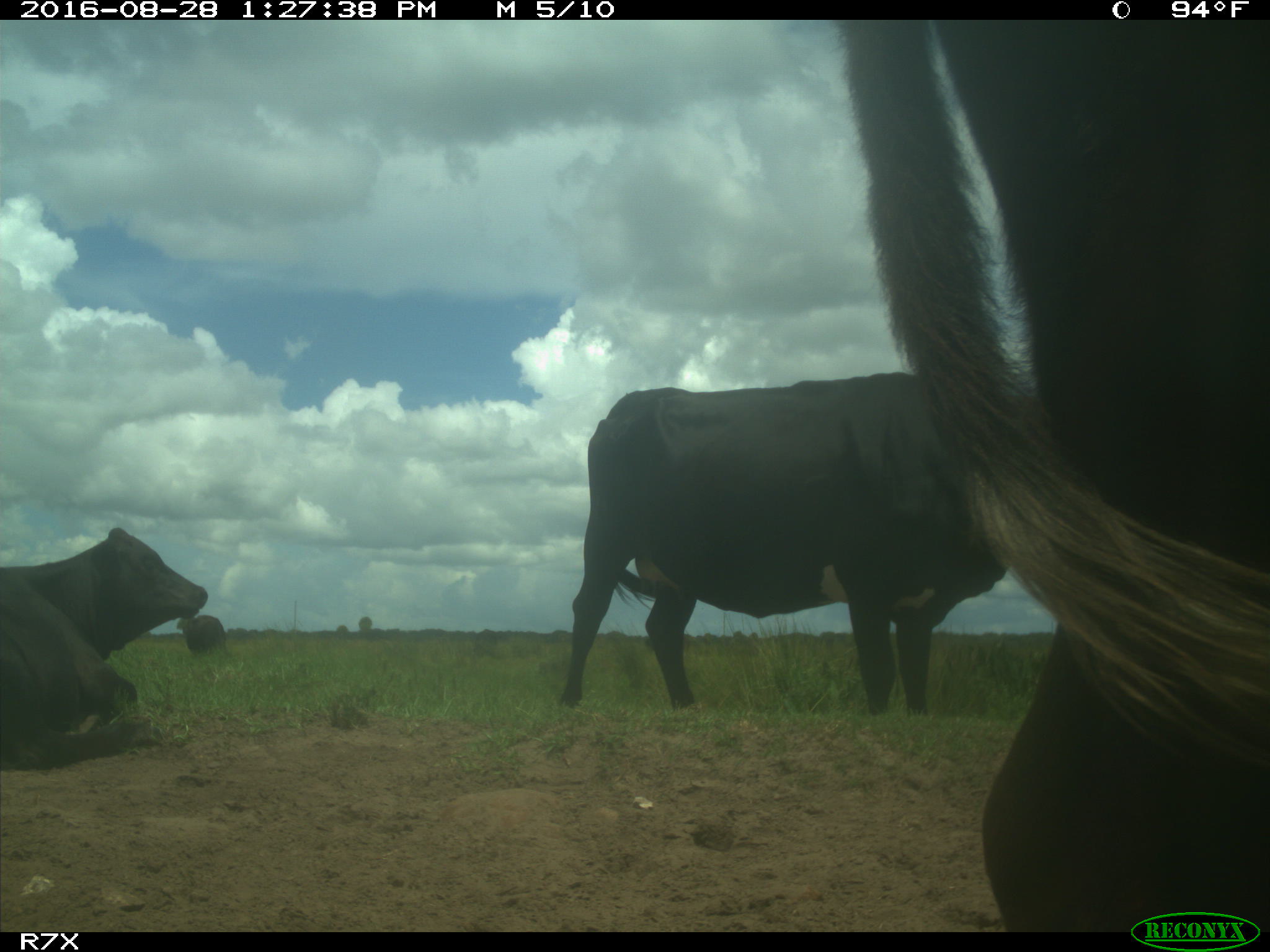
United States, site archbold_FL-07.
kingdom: Animalia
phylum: Chordata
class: Mammalia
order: Artiodactyla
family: Bovidae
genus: Bos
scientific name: Bos taurus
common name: domestic cow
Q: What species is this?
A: Bos taurus (domestic cow).